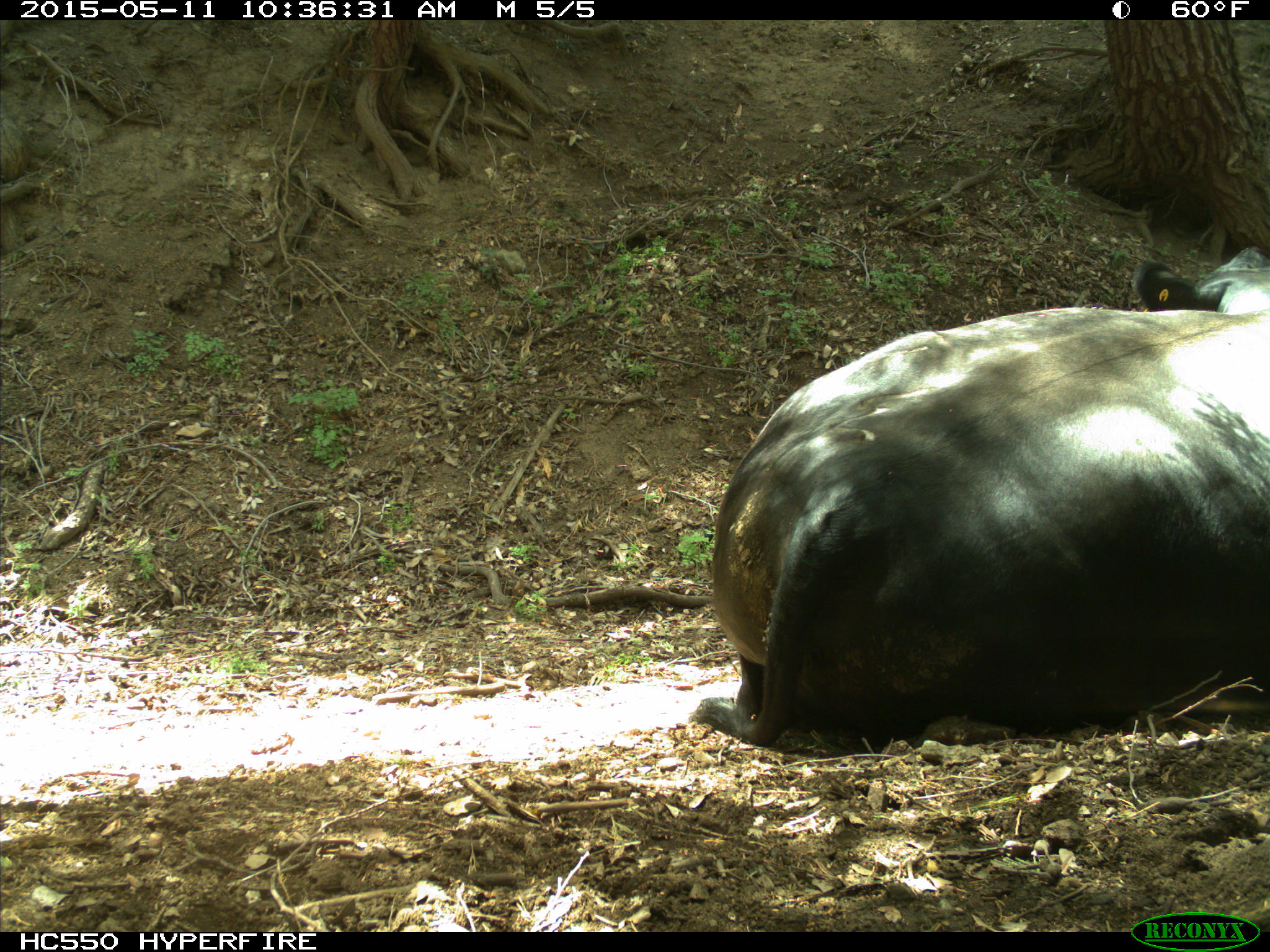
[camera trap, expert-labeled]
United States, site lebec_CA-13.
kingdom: Animalia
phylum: Chordata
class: Mammalia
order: Artiodactyla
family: Bovidae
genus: Bos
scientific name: Bos taurus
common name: domestic cow